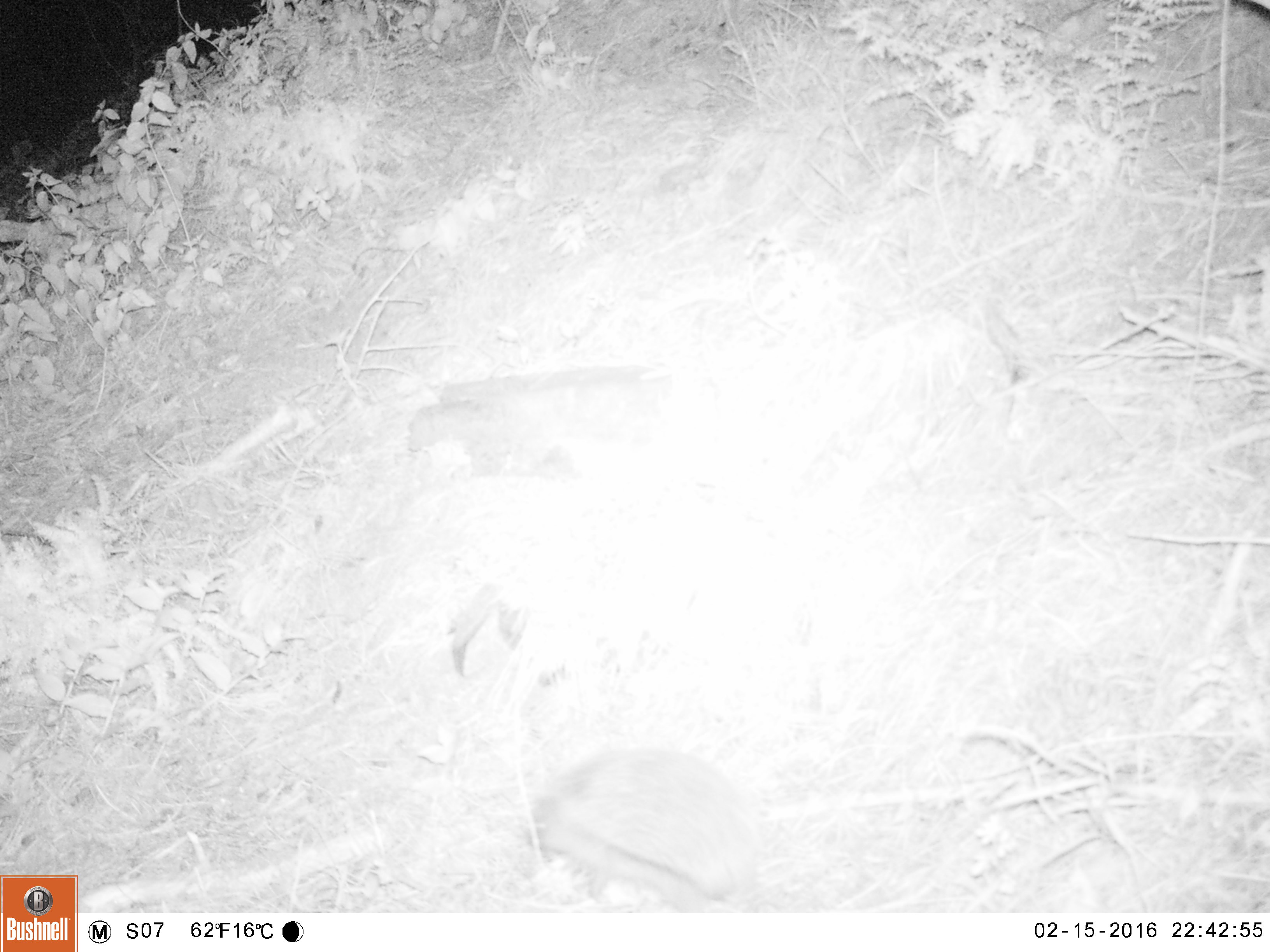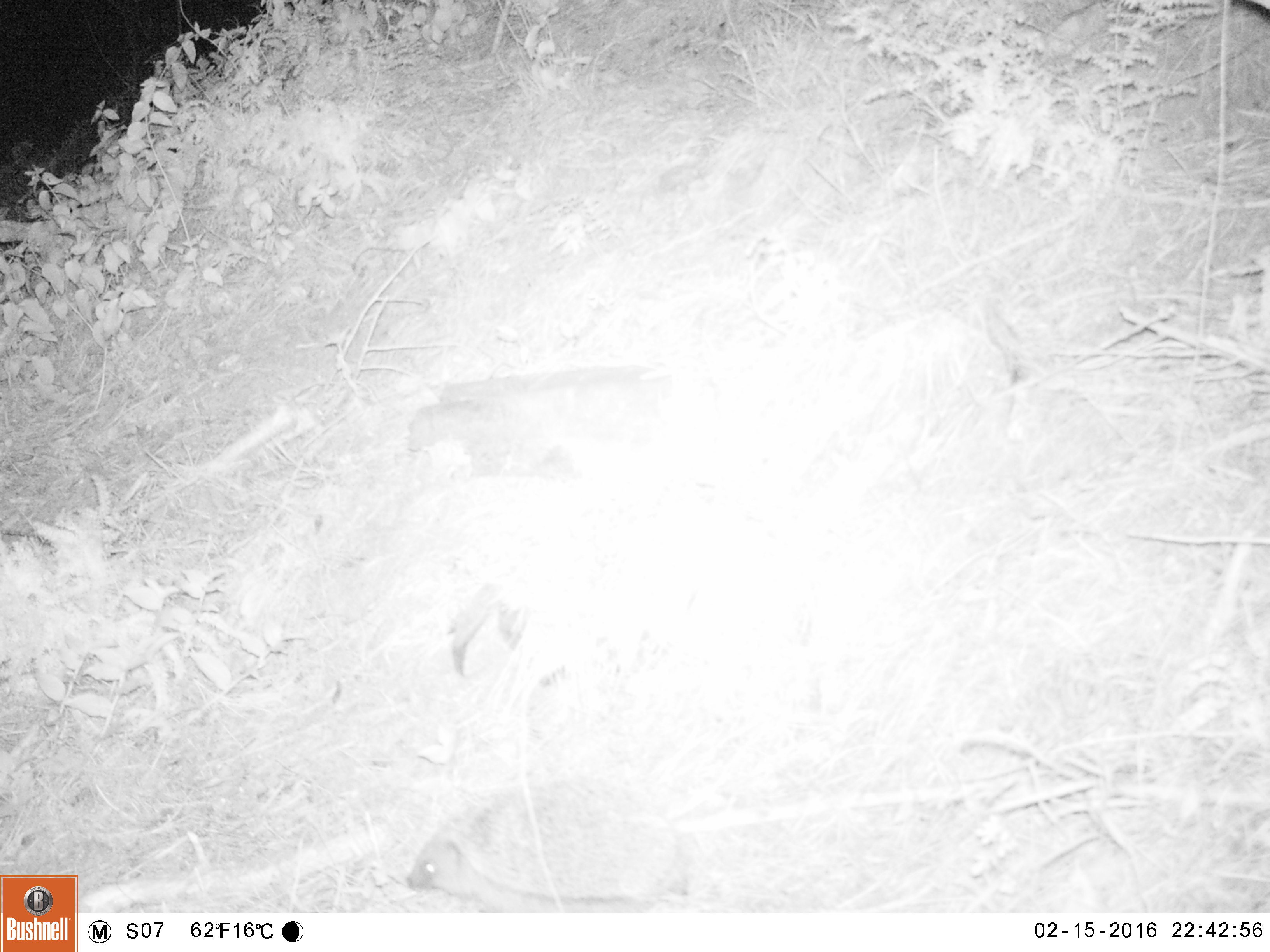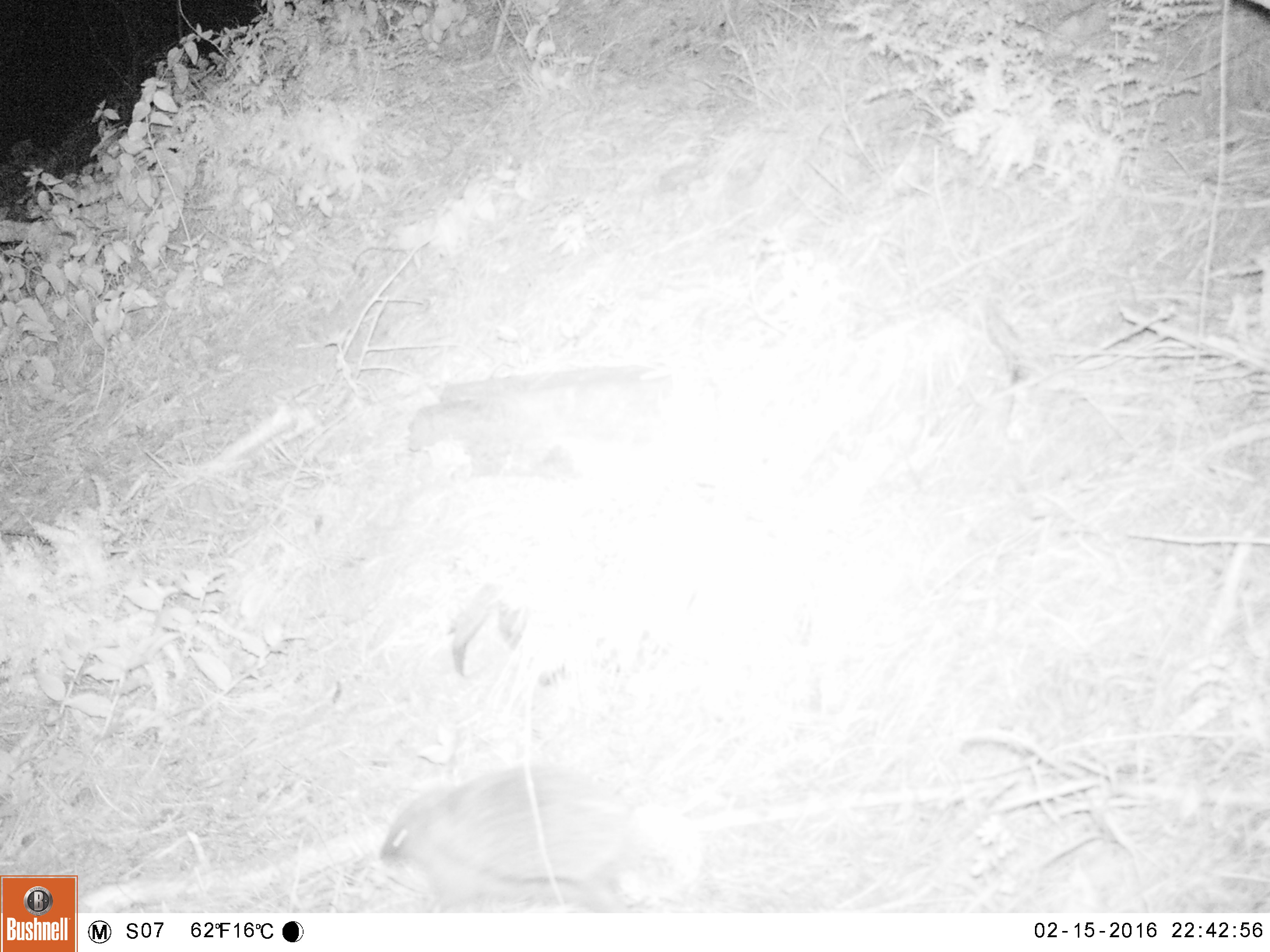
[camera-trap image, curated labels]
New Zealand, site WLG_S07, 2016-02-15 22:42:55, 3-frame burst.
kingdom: Animalia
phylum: Chordata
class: Mammalia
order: Eulipotyphla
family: Erinaceidae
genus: Erinaceus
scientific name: Erinaceus europaeus europaeus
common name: european hedgehog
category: hedgehog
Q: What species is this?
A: Hedgehog (european hedgehog) (Erinaceus europaeus europaeus).